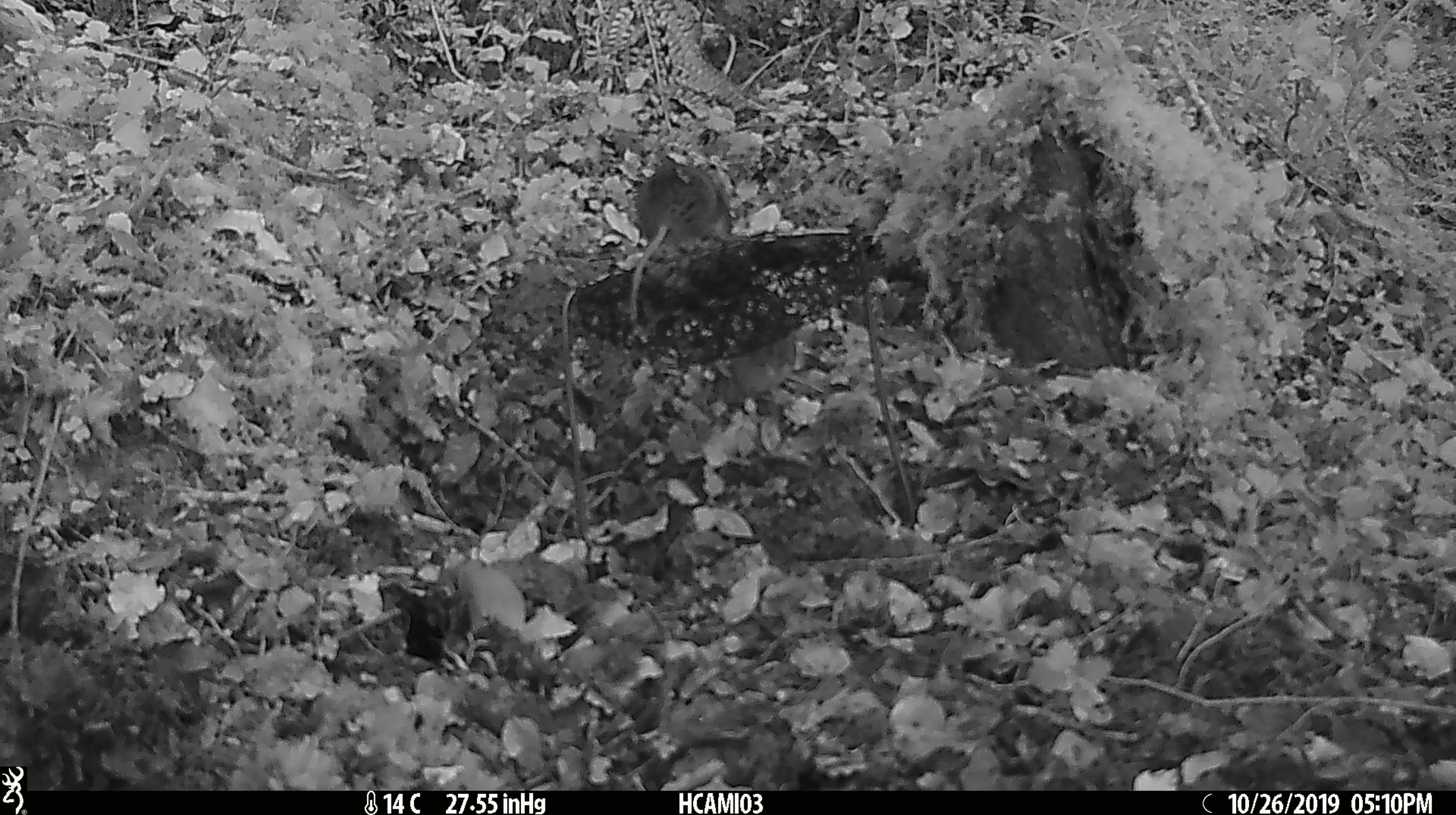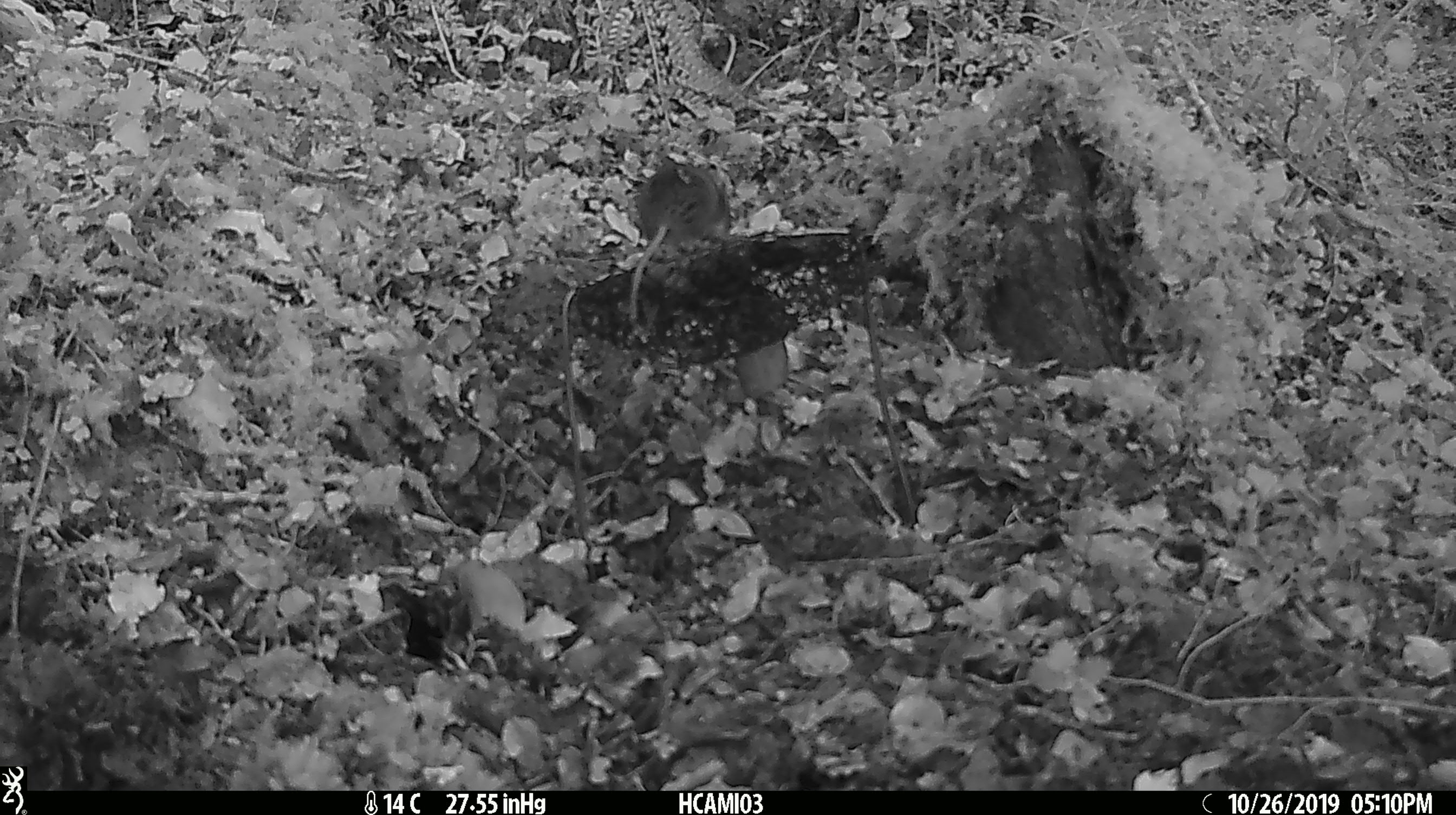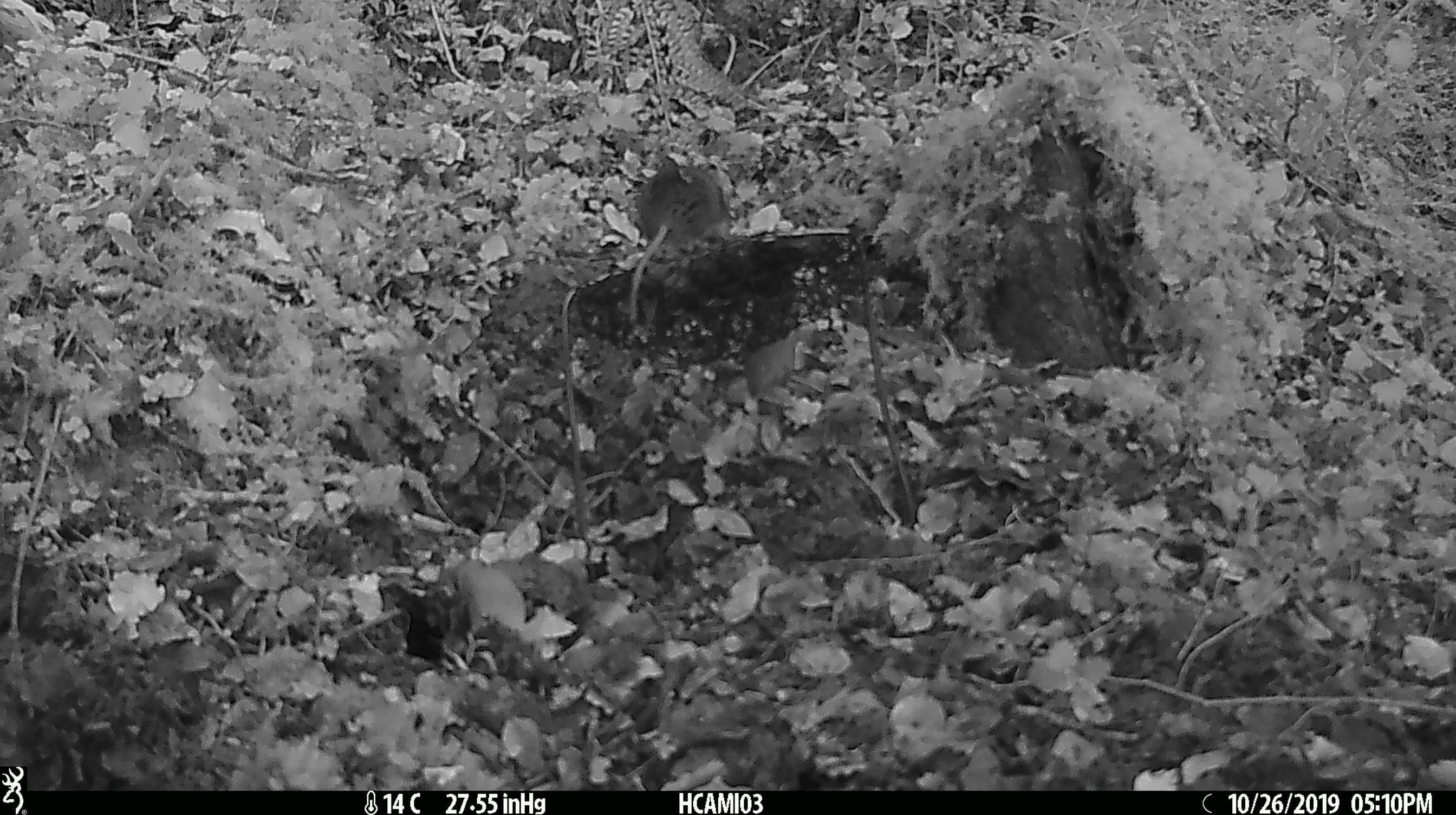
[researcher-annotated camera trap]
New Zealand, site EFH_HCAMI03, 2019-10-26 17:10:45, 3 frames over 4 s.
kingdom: Animalia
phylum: Chordata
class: Mammalia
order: Rodentia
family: Muridae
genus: Mus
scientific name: Mus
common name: mouse